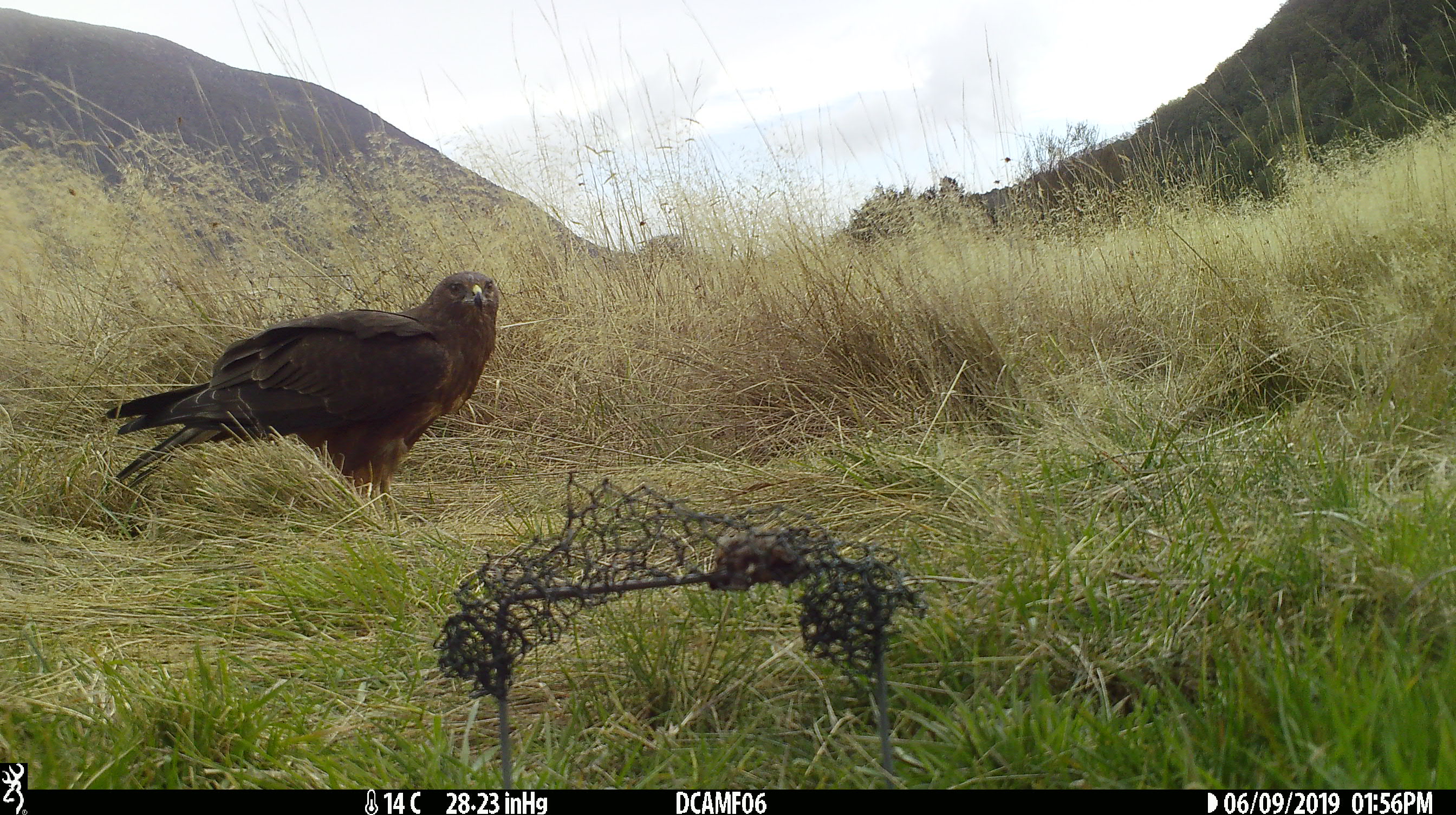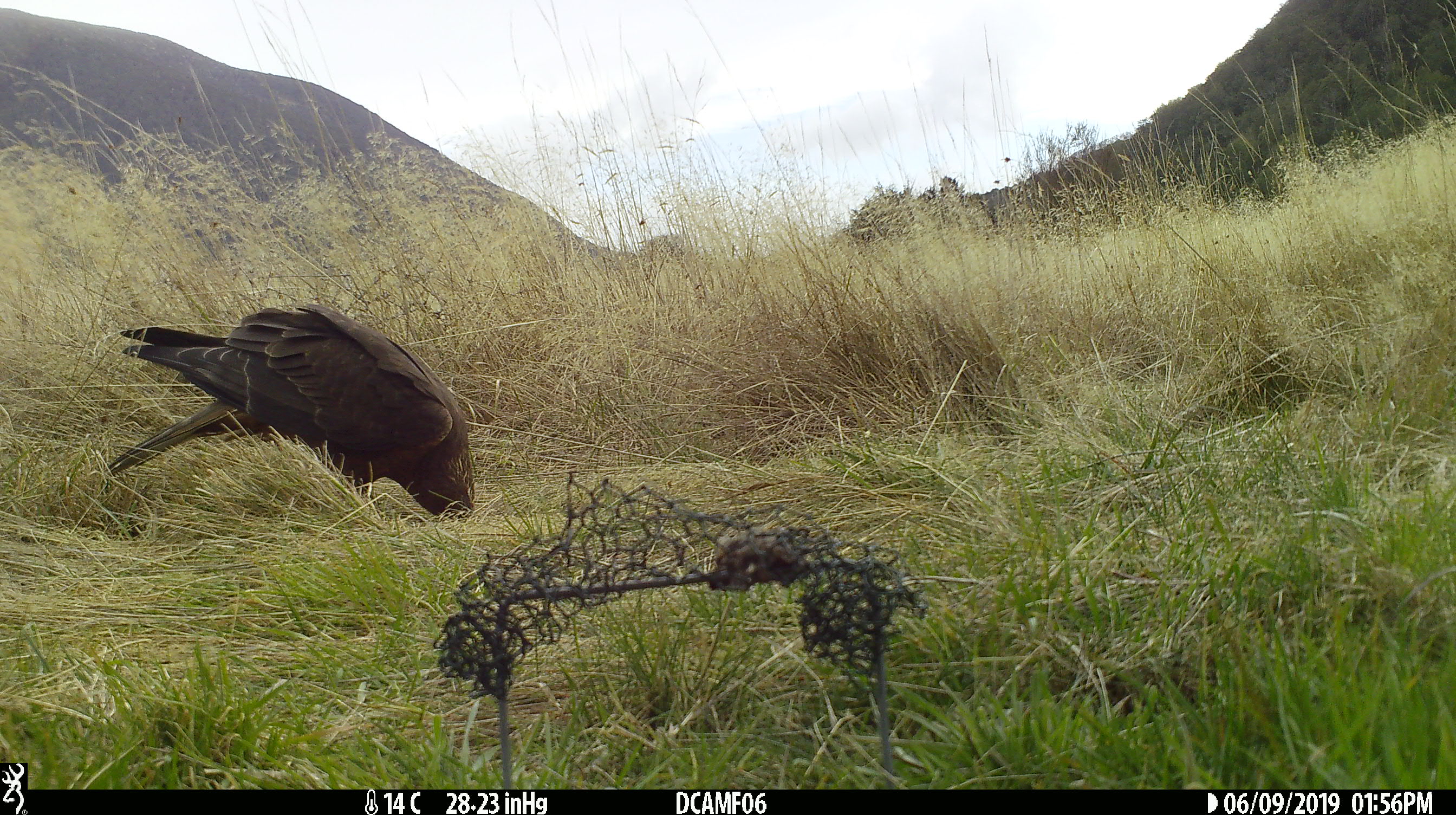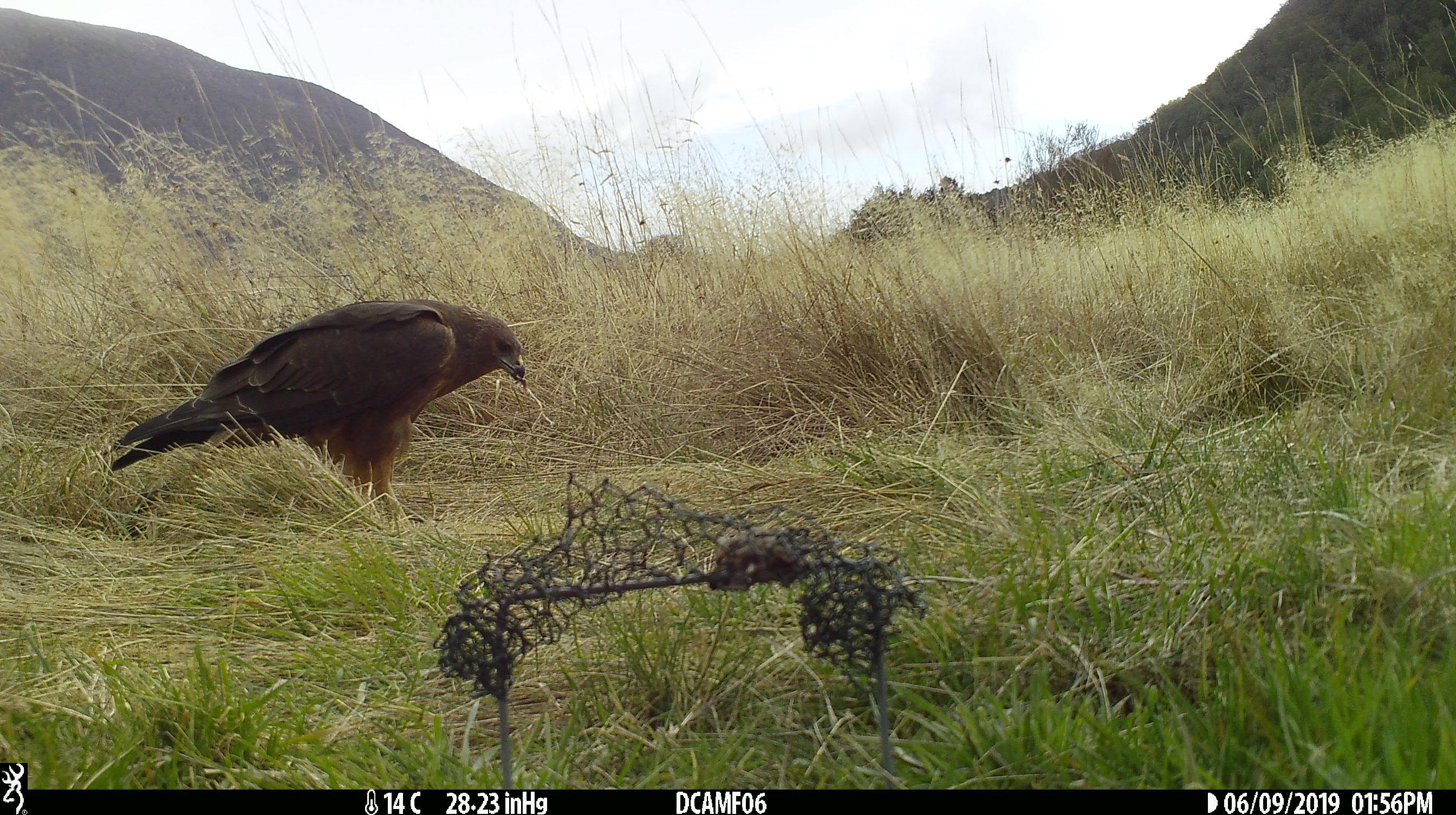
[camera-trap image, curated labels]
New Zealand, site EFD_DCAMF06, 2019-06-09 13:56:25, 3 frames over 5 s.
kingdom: Animalia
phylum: Chordata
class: Aves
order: Accipitriformes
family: Accipitridae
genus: Circus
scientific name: Circus approximans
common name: swamp harrier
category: harrier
Harrier (swamp harrier) (Circus approximans).